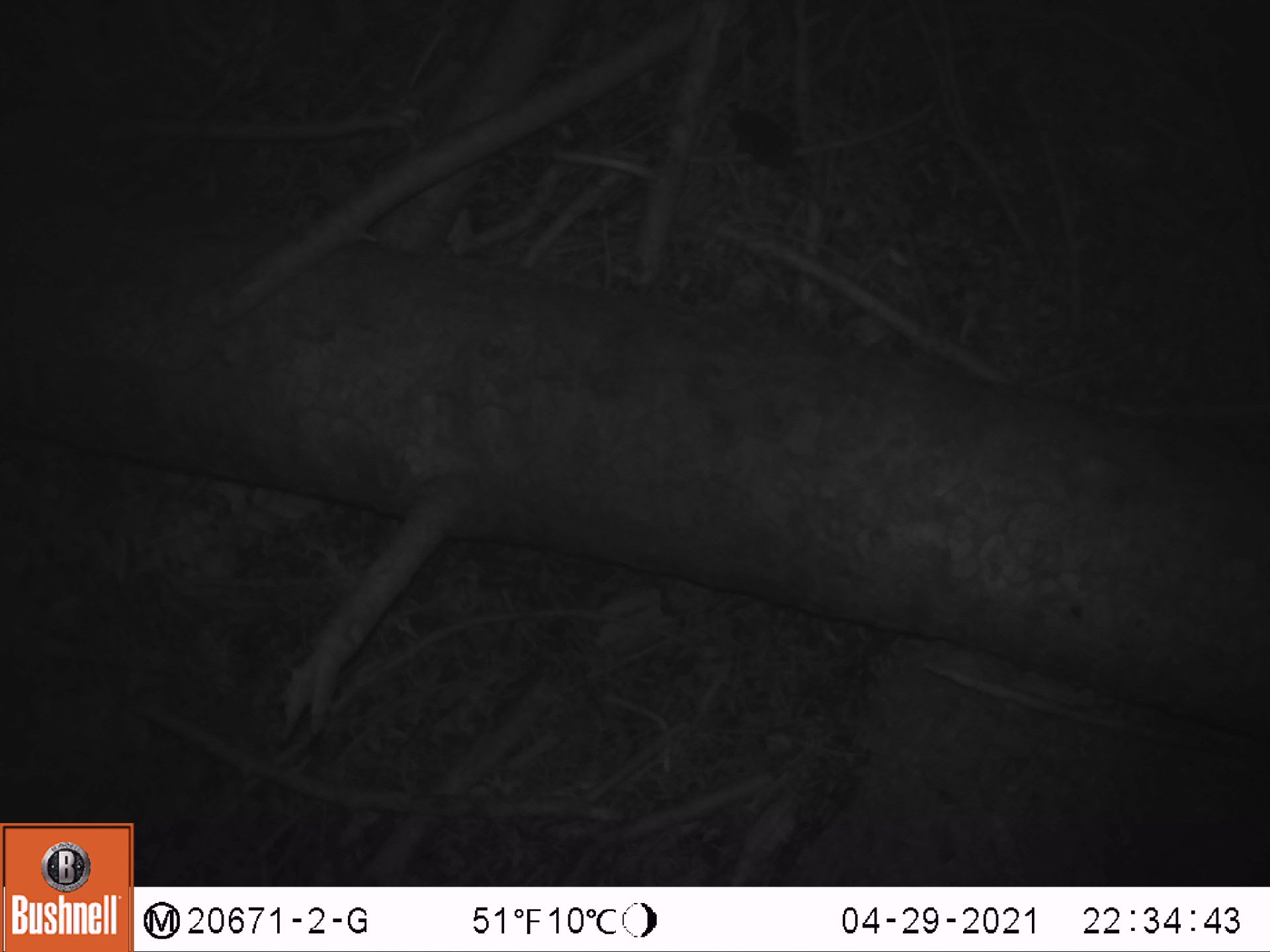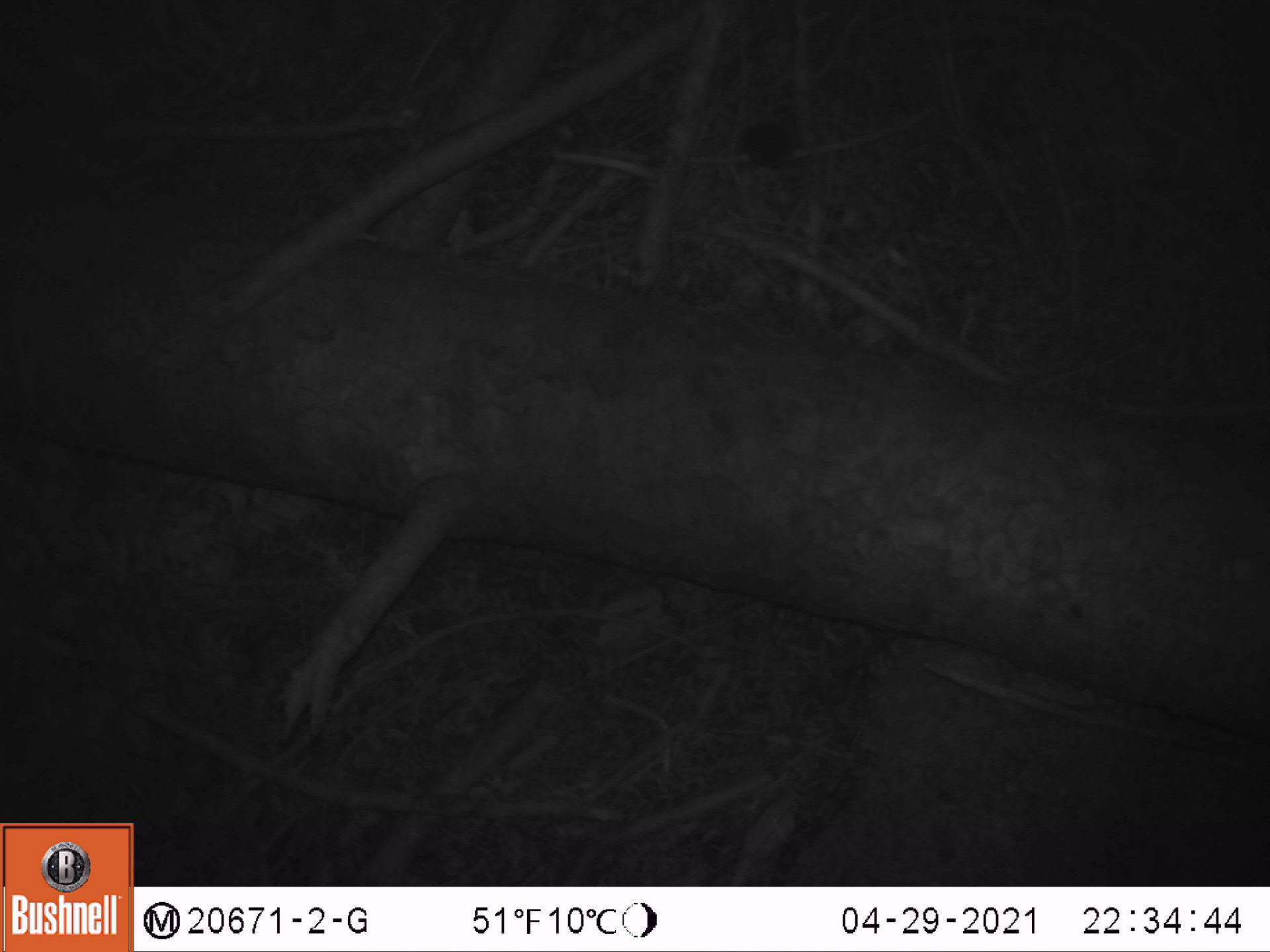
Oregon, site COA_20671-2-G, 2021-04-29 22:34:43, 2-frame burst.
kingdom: Animalia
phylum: Chordata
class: Mammalia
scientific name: Mammalia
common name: small mammal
Small mammal (Mammalia).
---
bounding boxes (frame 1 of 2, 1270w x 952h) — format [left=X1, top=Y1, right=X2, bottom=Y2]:
small mammal: [left=709, top=77, right=891, bottom=252]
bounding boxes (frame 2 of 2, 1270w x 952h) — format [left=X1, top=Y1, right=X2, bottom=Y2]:
small mammal: [left=699, top=97, right=871, bottom=232]